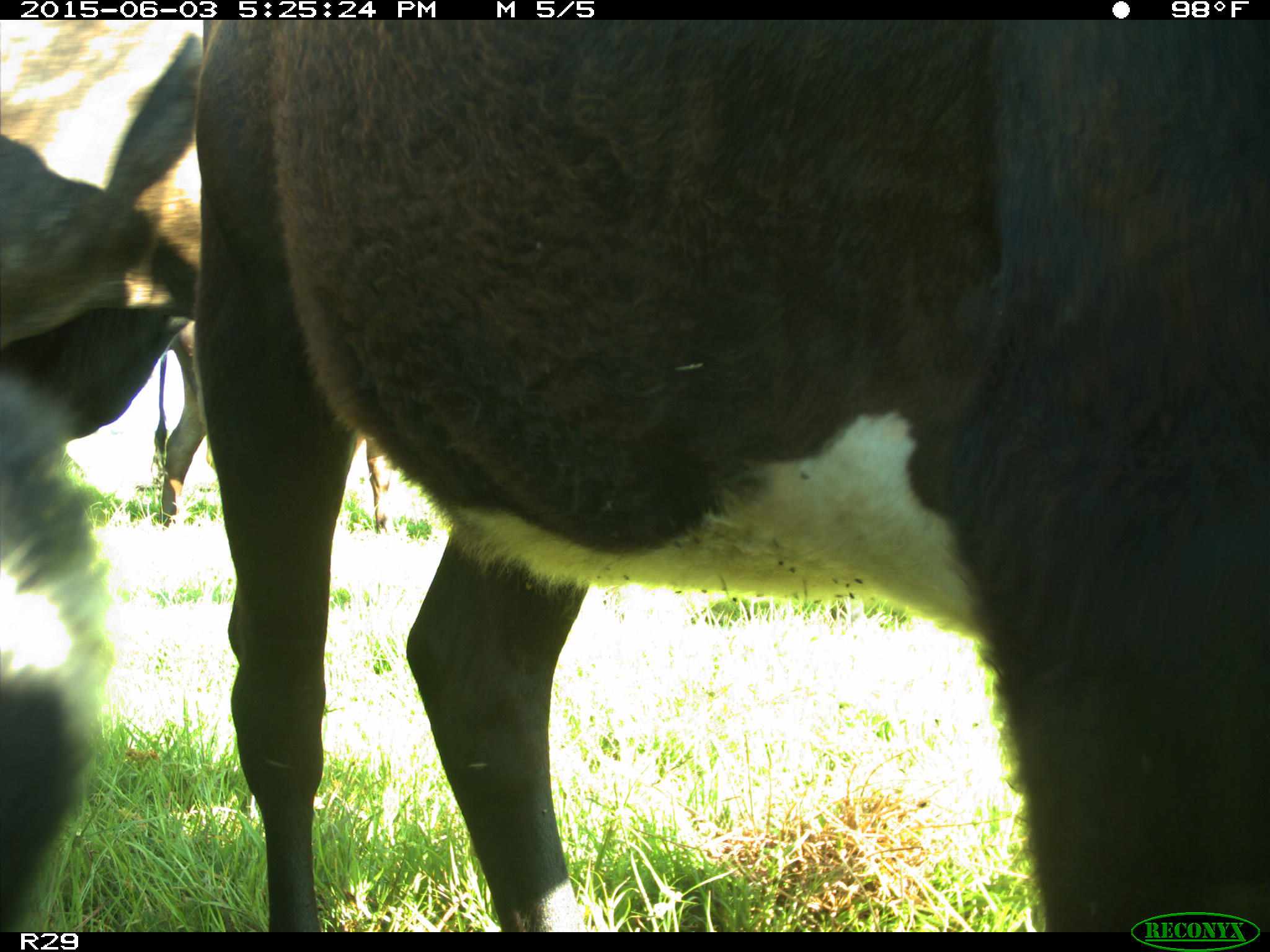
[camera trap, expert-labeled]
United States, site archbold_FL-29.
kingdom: Animalia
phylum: Chordata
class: Mammalia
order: Artiodactyla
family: Bovidae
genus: Bos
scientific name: Bos taurus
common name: domestic cow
Bos taurus (domestic cow).